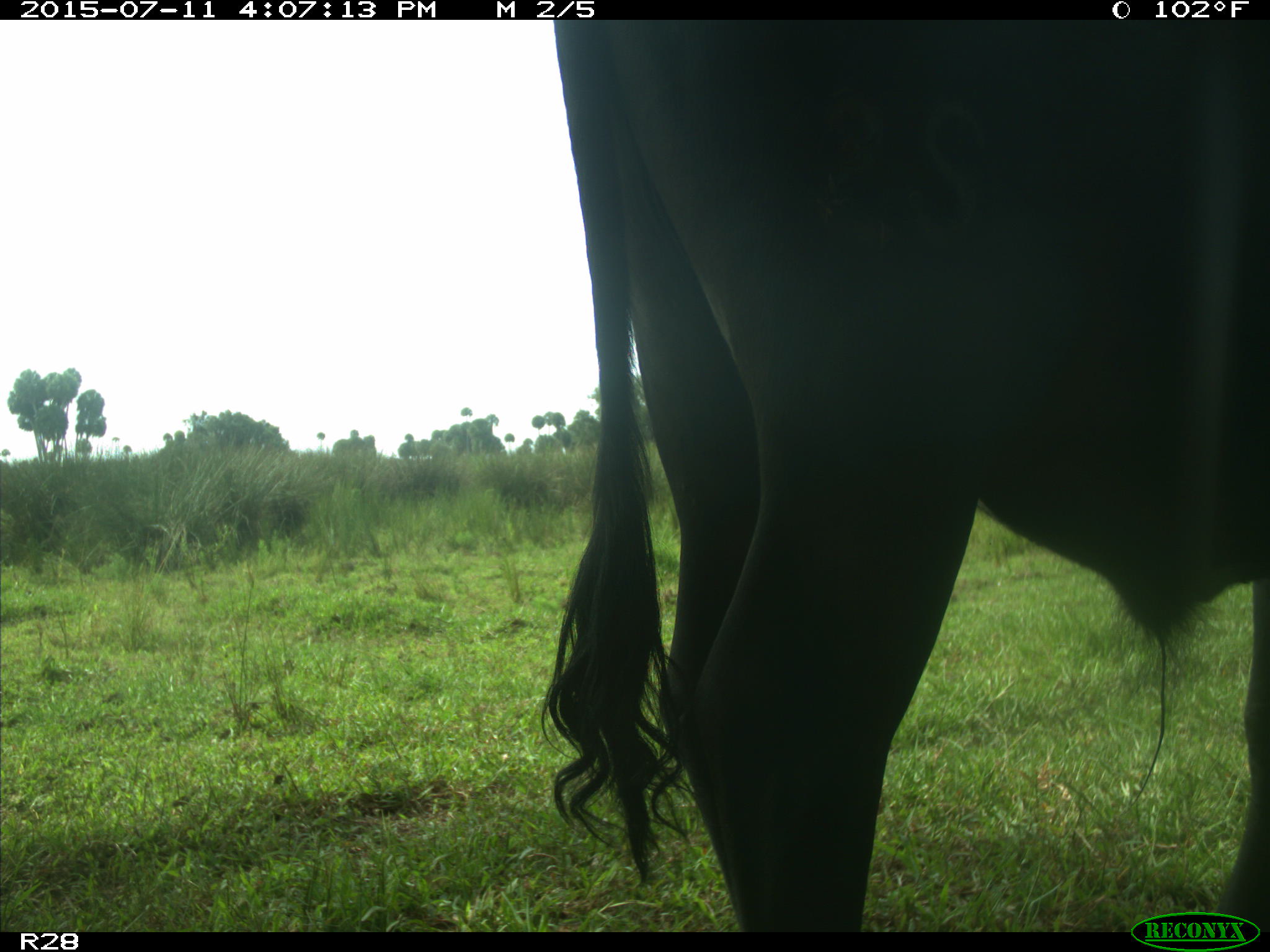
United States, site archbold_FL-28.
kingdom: Animalia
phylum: Chordata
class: Mammalia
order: Artiodactyla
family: Bovidae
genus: Bos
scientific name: Bos taurus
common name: domestic cow